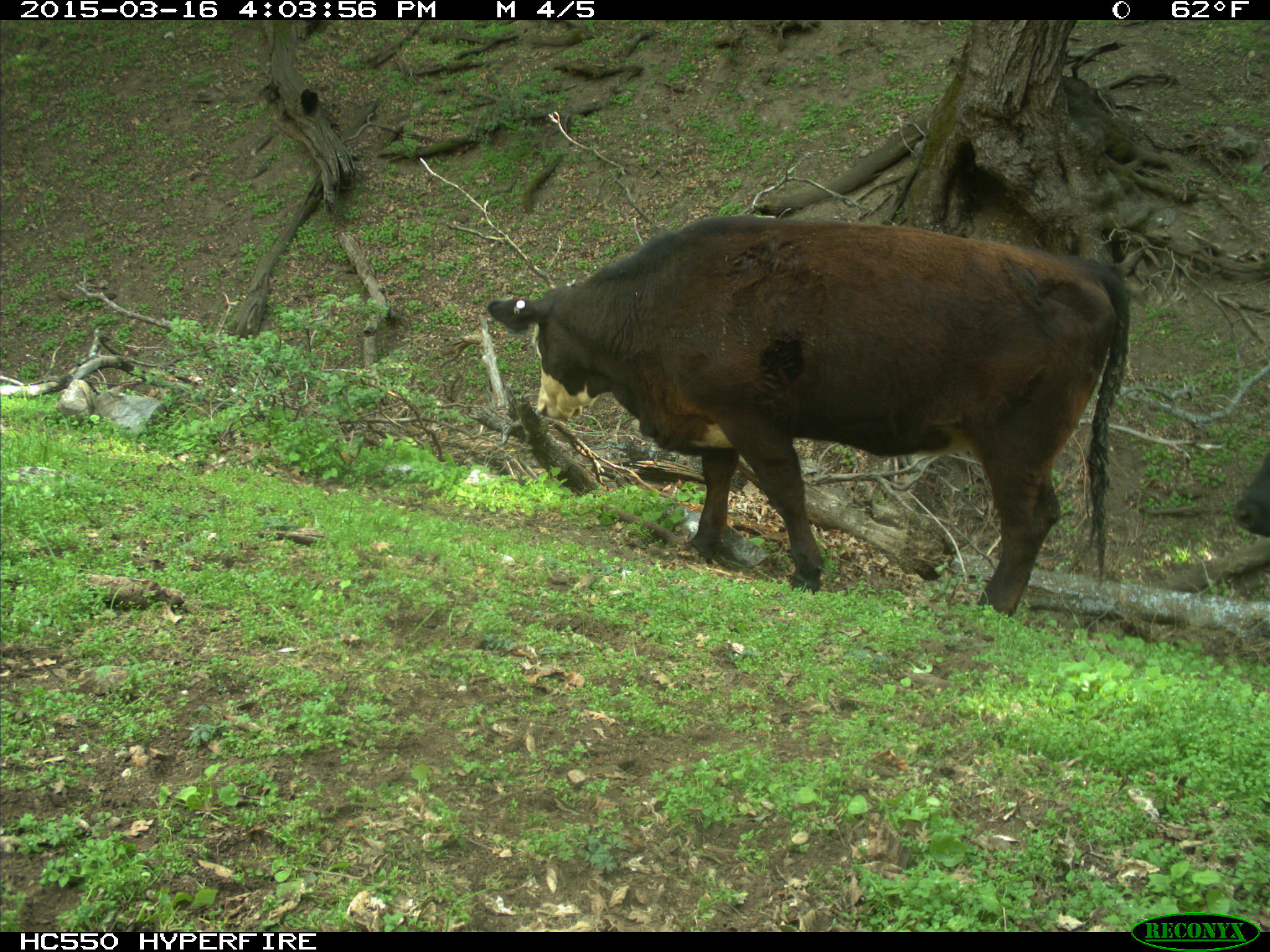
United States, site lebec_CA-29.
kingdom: Animalia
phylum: Chordata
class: Mammalia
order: Artiodactyla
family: Bovidae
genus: Bos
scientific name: Bos taurus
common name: domestic cow